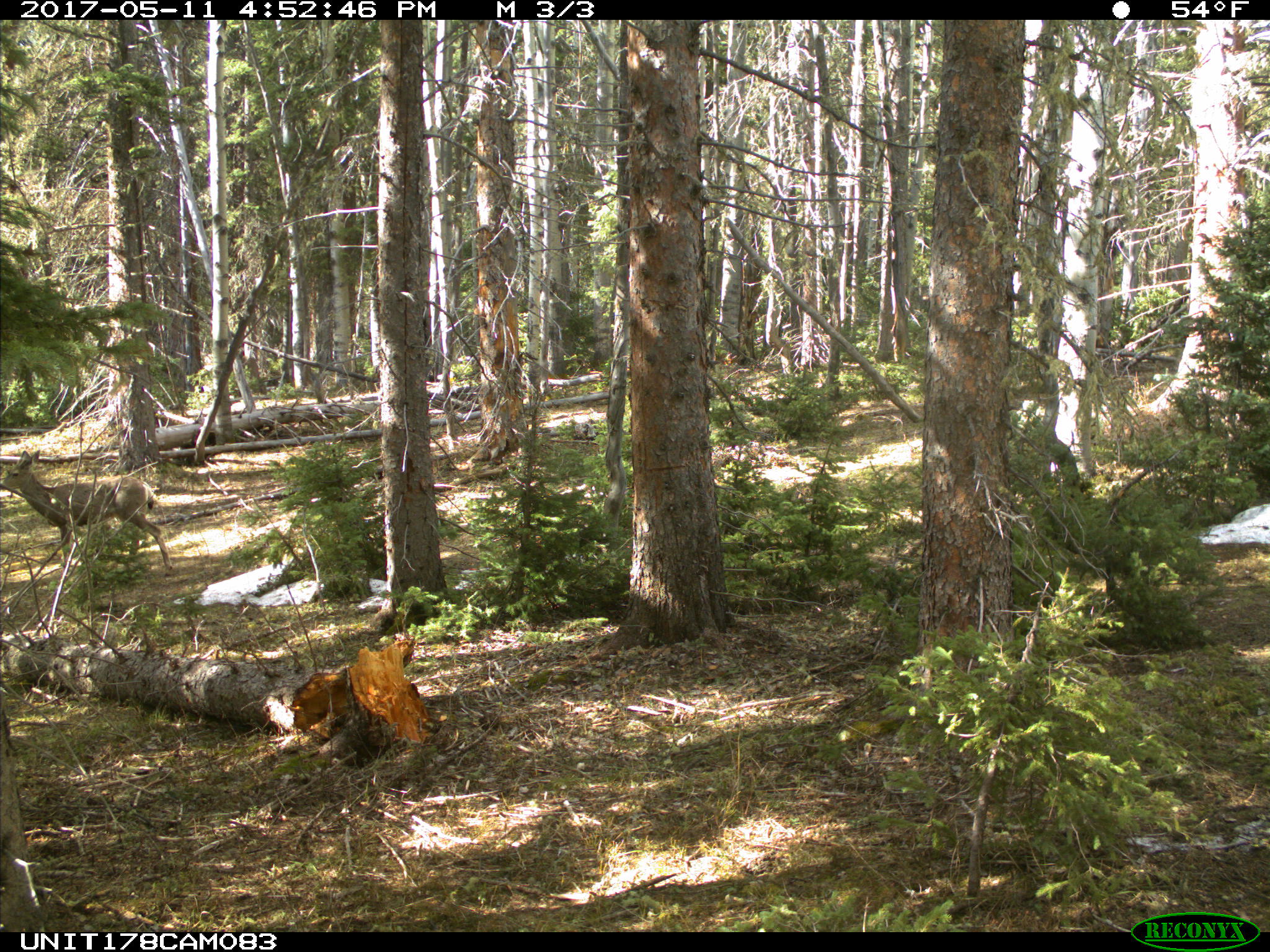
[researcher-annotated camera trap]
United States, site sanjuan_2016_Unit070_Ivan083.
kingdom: Animalia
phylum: Chordata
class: Mammalia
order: Artiodactyla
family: Cervidae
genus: Odocoileus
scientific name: Odocoileus hemionus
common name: mule deer